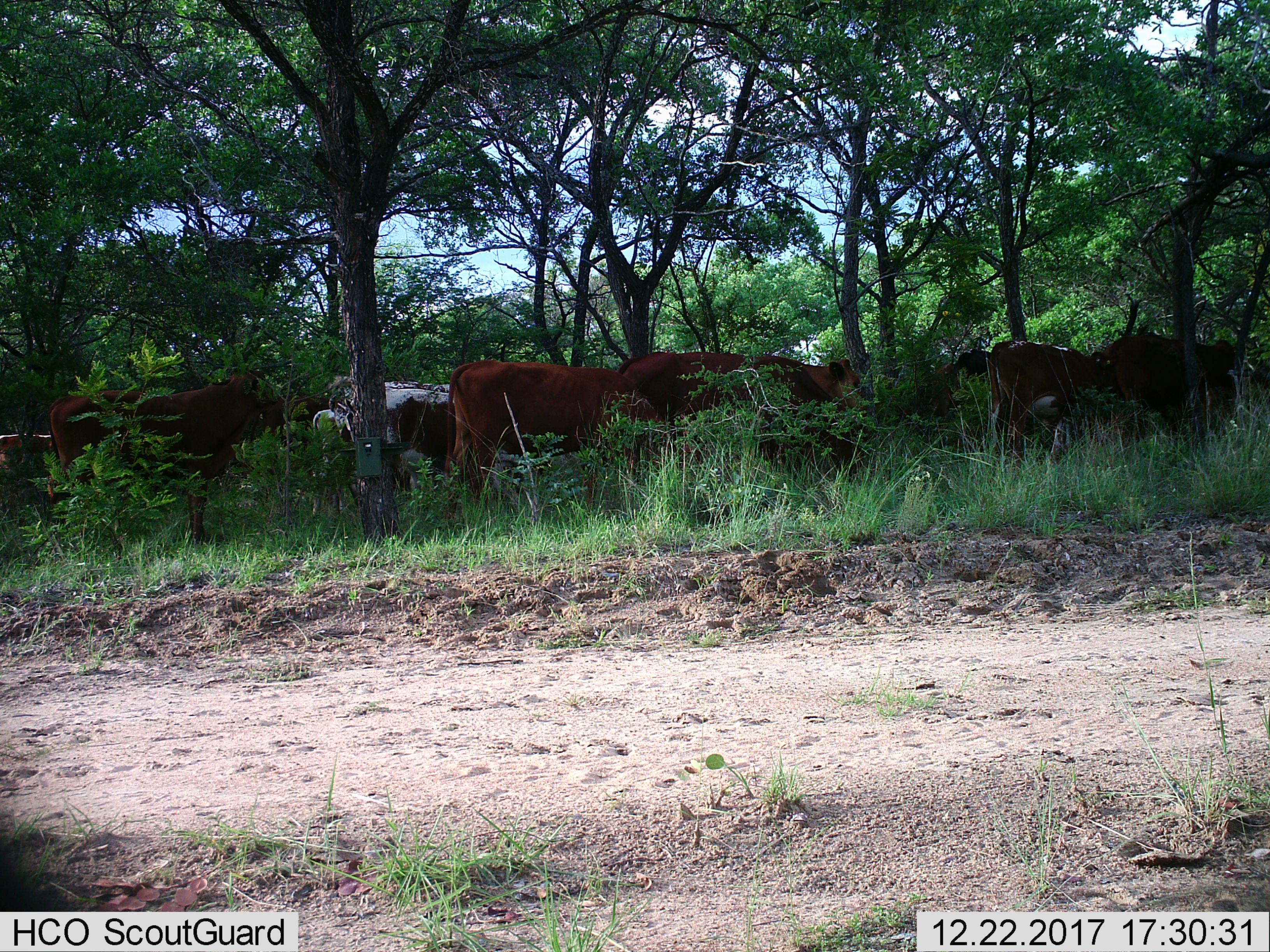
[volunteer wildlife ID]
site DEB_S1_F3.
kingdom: Animalia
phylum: Chordata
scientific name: Vertebrata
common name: domestic animal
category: domesticanimal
Domesticanimal (domestic animal) (Vertebrata), count 11-50. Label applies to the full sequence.